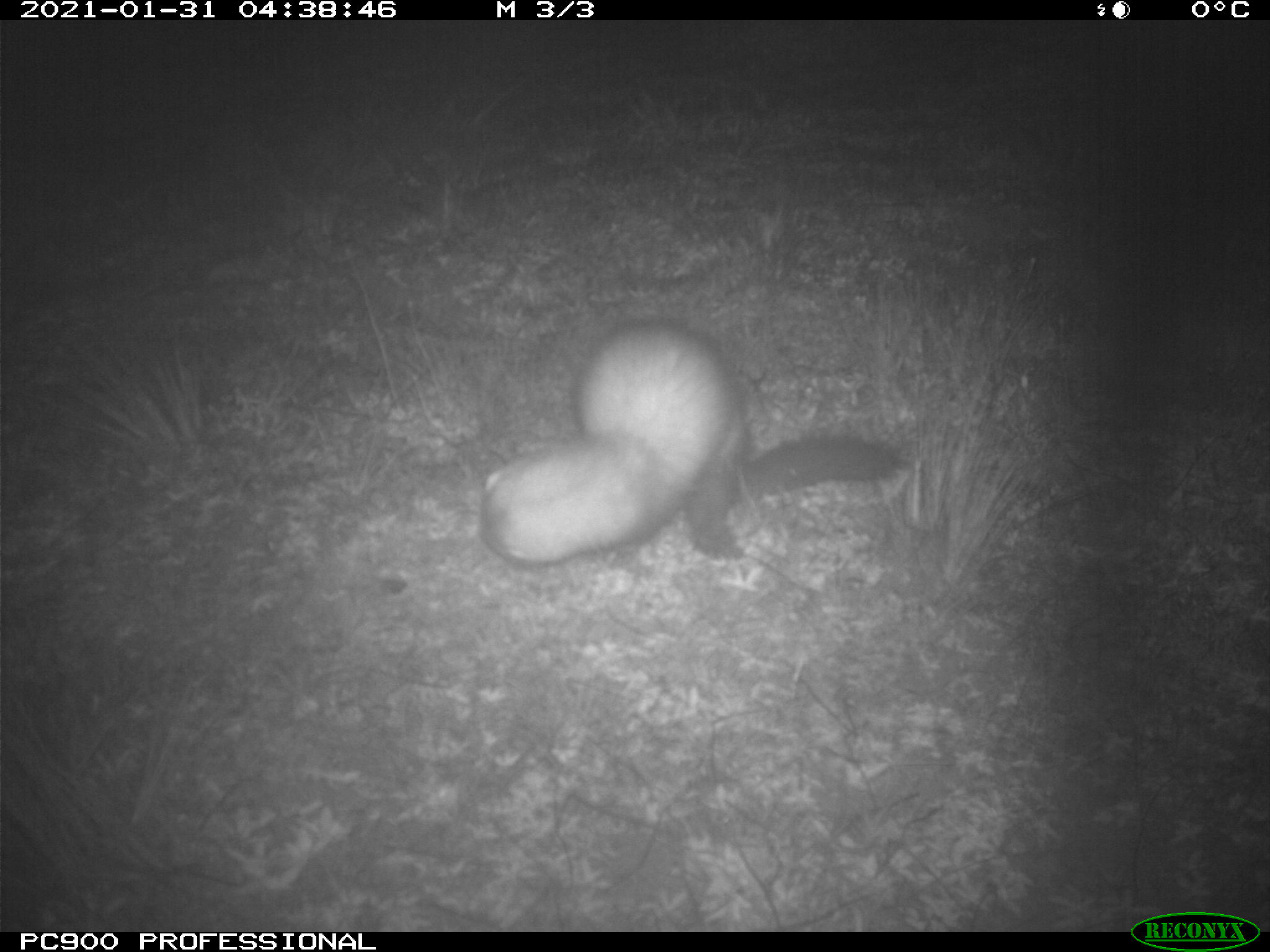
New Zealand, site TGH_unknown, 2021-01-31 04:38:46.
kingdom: Animalia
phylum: Chordata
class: Mammalia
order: Carnivora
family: Mustelidae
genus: Mustela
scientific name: Mustela furo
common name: ferret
Ferret (Mustela furo).